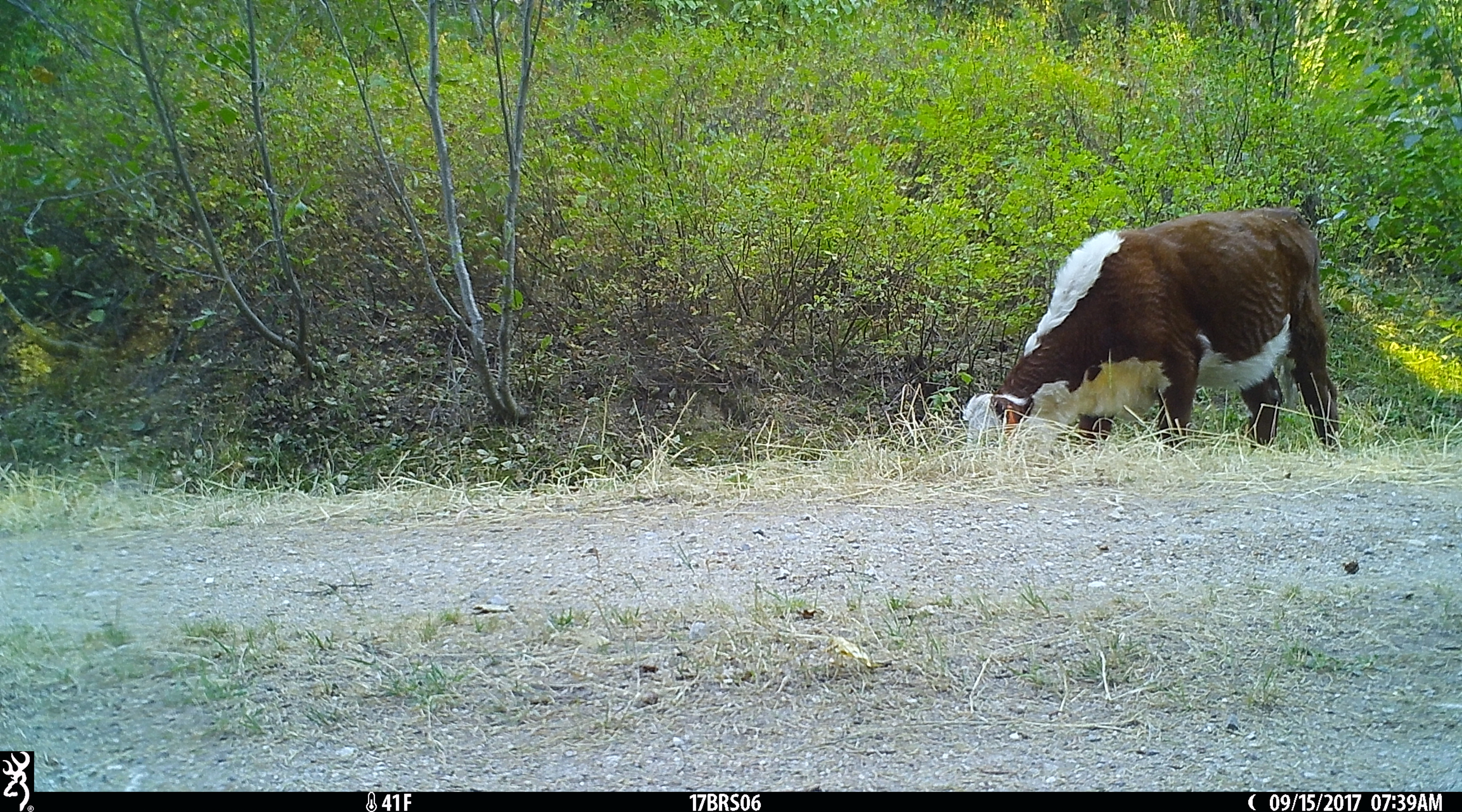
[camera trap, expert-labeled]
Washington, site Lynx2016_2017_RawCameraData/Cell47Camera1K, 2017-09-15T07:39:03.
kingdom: Animalia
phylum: Chordata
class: Mammalia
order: Artiodactyla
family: Bovidae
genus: Bos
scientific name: Bos taurus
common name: domestic cattle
Domestic cattle (Bos taurus). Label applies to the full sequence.